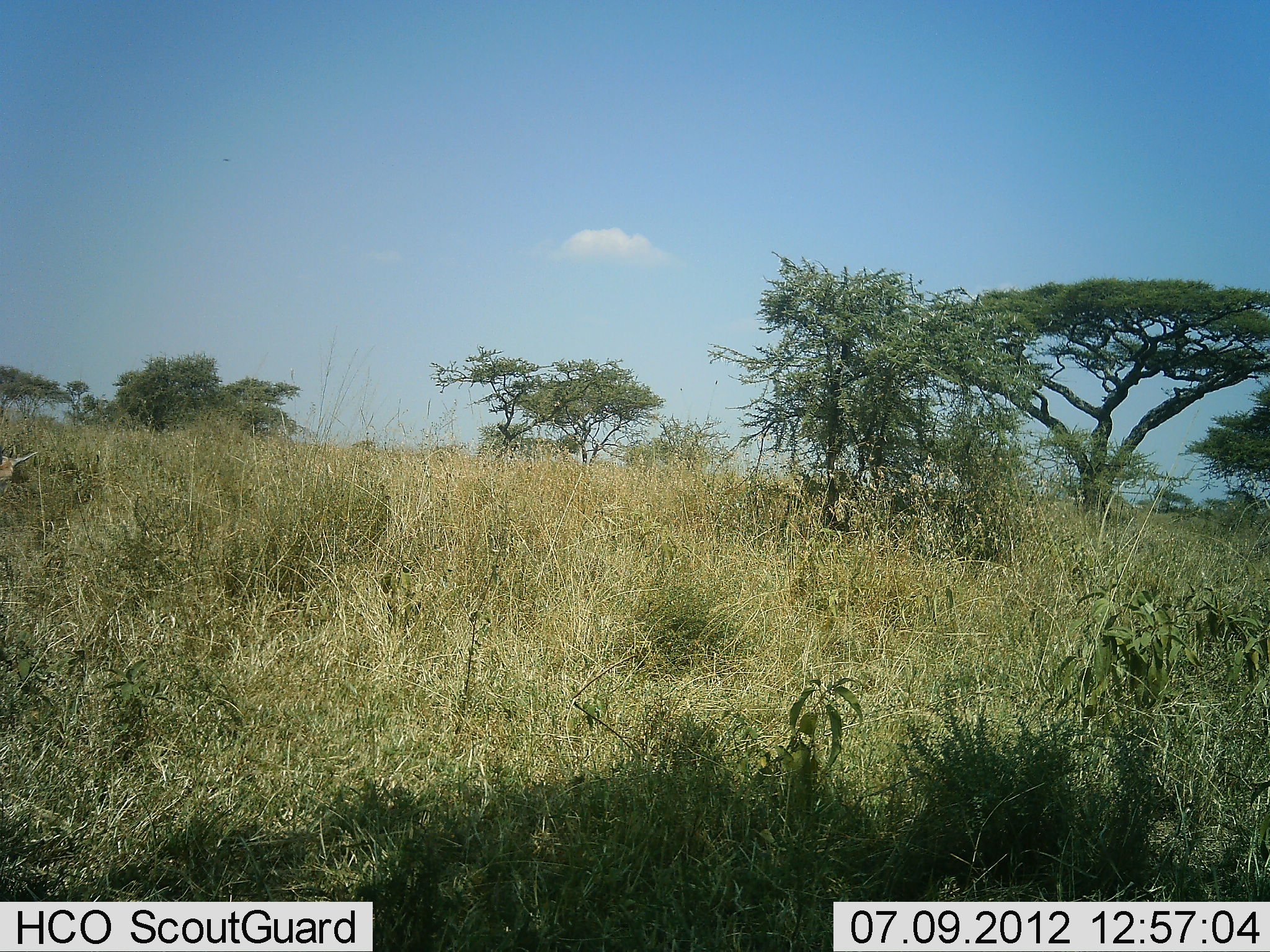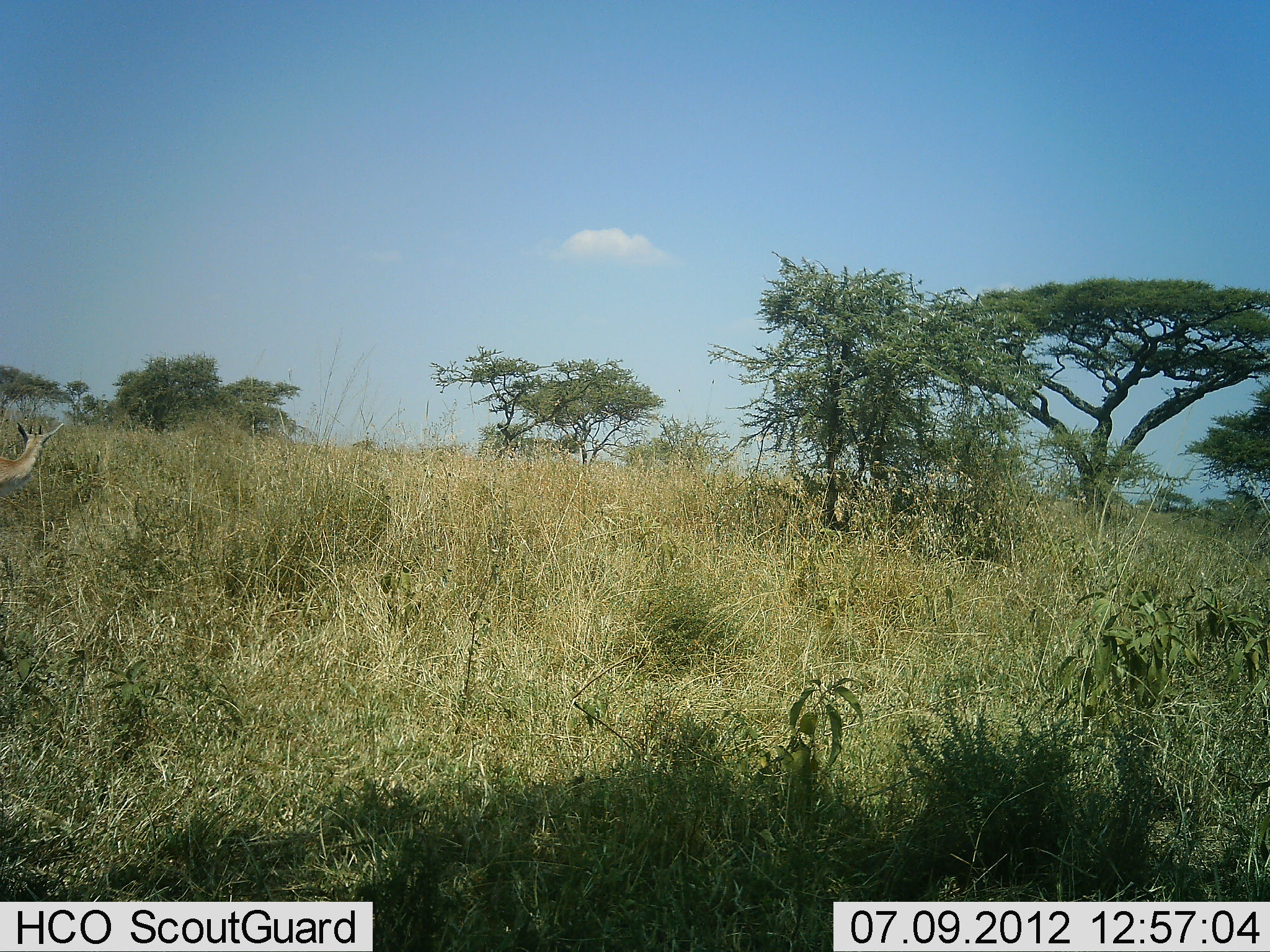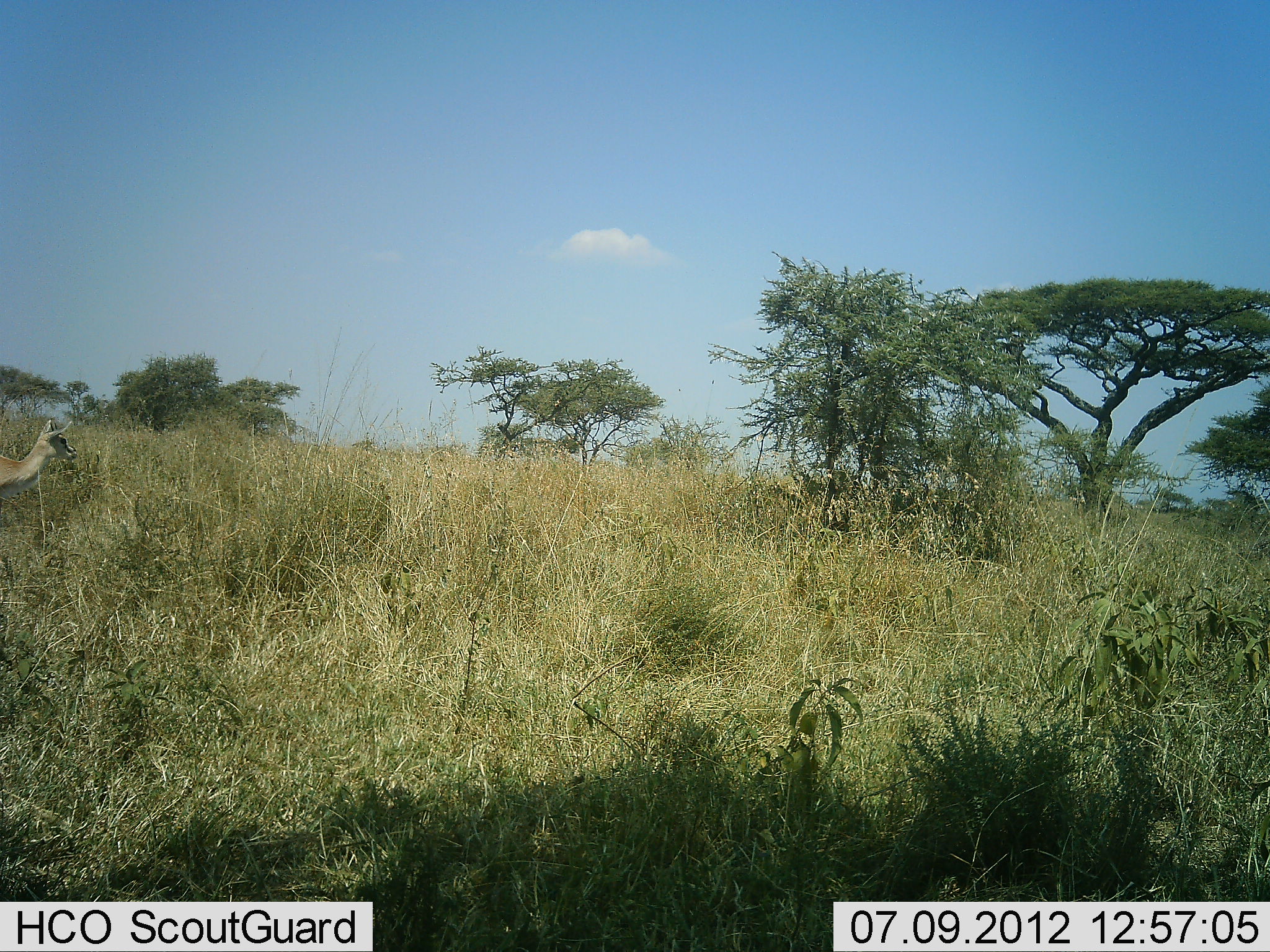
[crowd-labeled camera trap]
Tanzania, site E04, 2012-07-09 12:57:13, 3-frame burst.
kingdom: Animalia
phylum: Chordata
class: Mammalia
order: Artiodactyla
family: Bovidae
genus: Nanger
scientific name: Nanger granti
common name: grant's gazelle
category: gazellegrants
Gazellegrants (grant's gazelle) (Nanger granti), count 1. Behavior (volunteer vote fractions): standing 80%, resting 0%, moving 20%, interacting 0%. Young present (vote fraction): 0%. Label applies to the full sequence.